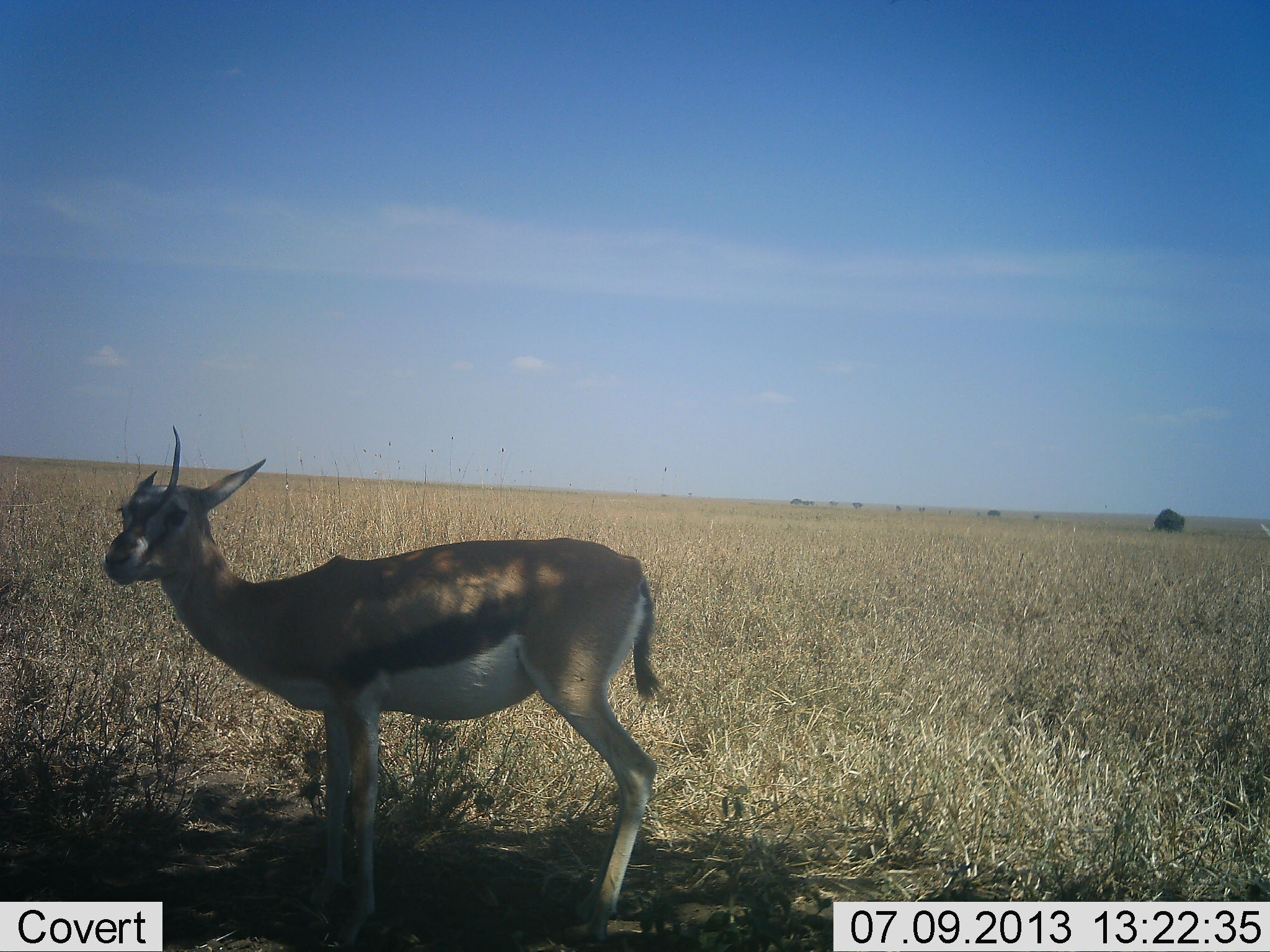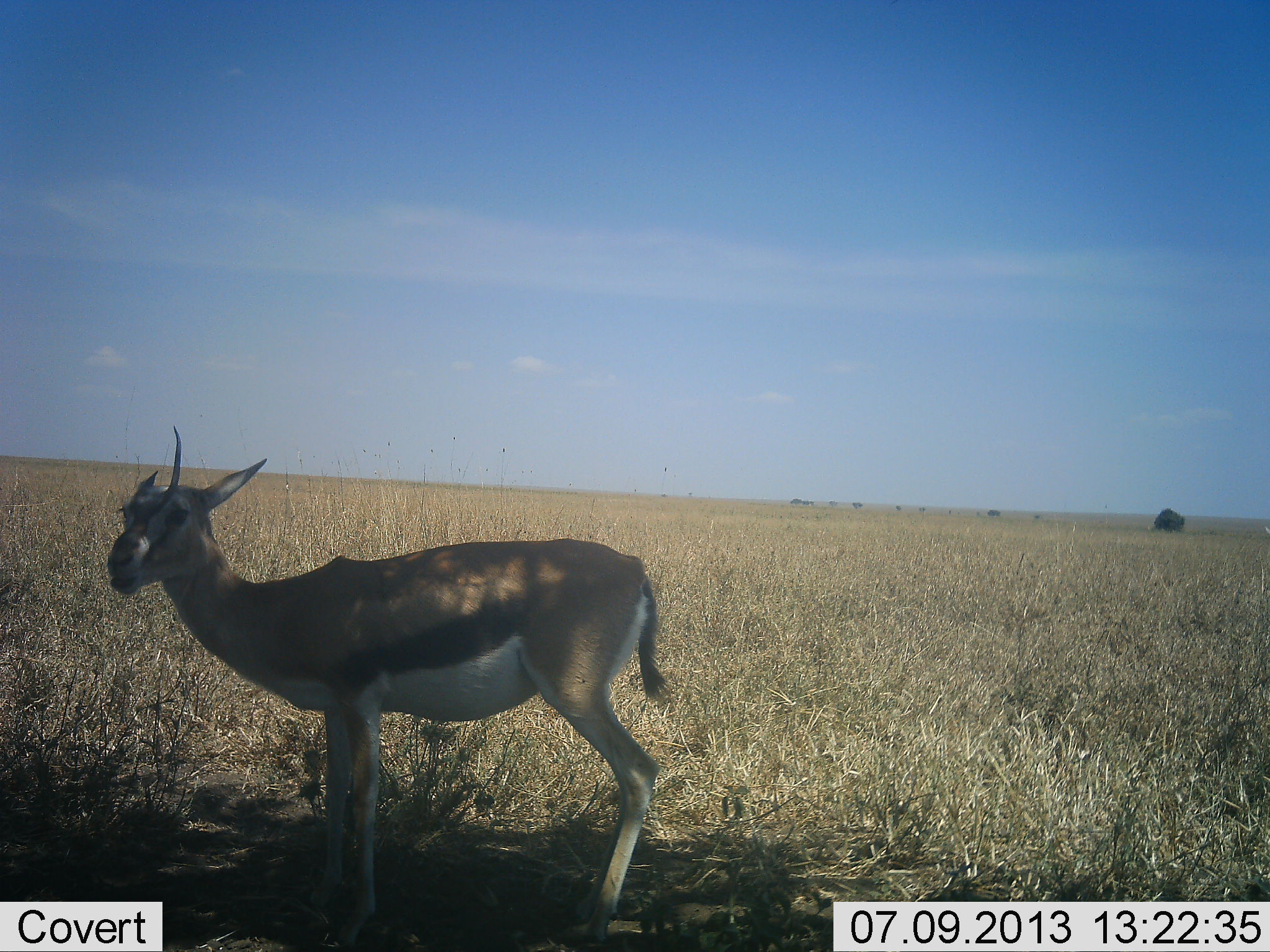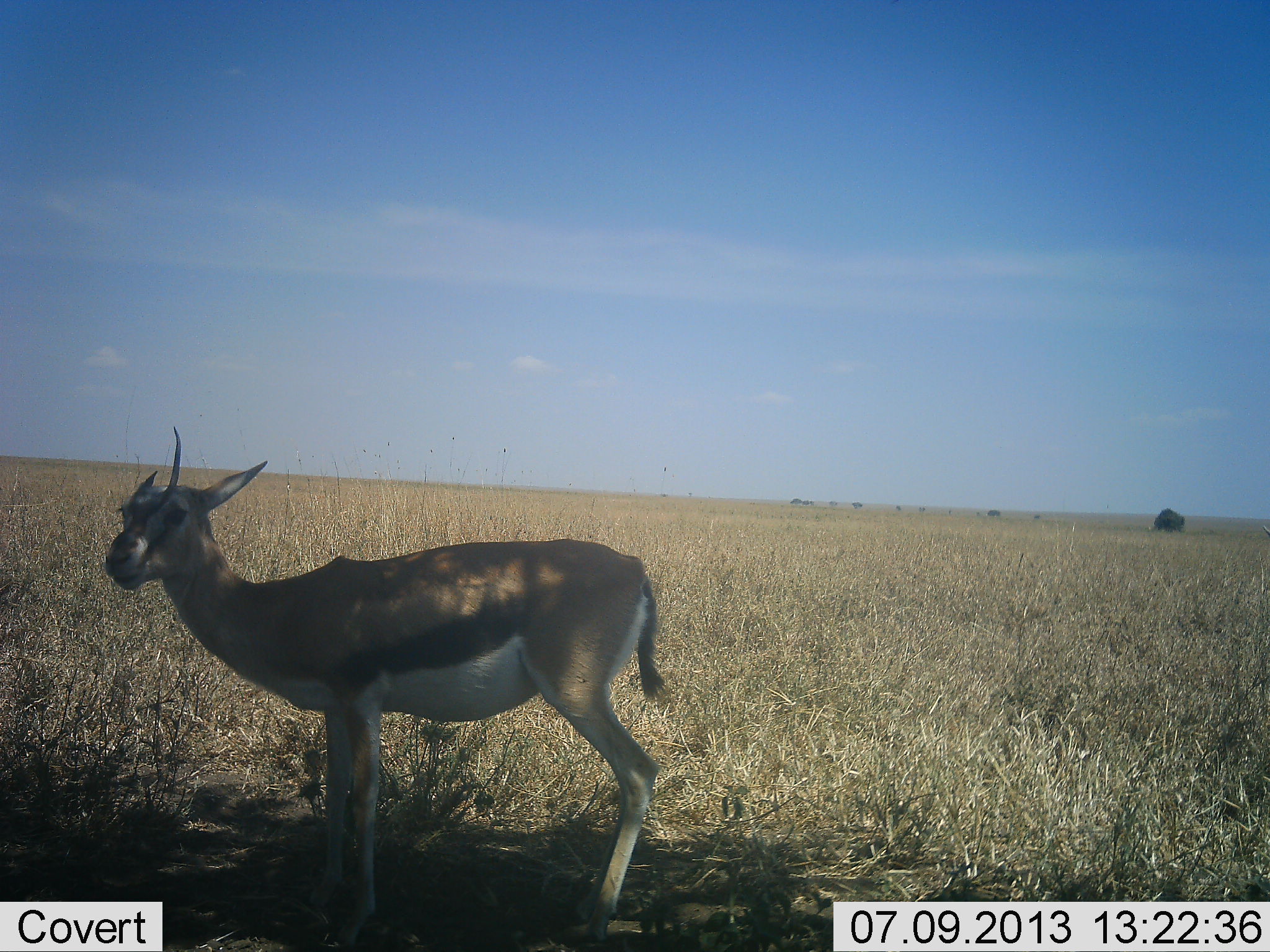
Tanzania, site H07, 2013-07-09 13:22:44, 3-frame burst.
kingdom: Animalia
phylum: Chordata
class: Mammalia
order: Artiodactyla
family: Bovidae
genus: Eudorcas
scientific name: Eudorcas thomsonii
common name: thomson's gazelle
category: gazellethomsons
Gazellethomsons (thomson's gazelle) (Eudorcas thomsonii), count 1. Behavior (volunteer vote fractions): standing 70%, resting 0%, moving 0%, interacting 0%. Young present (vote fraction): 0%. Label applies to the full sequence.